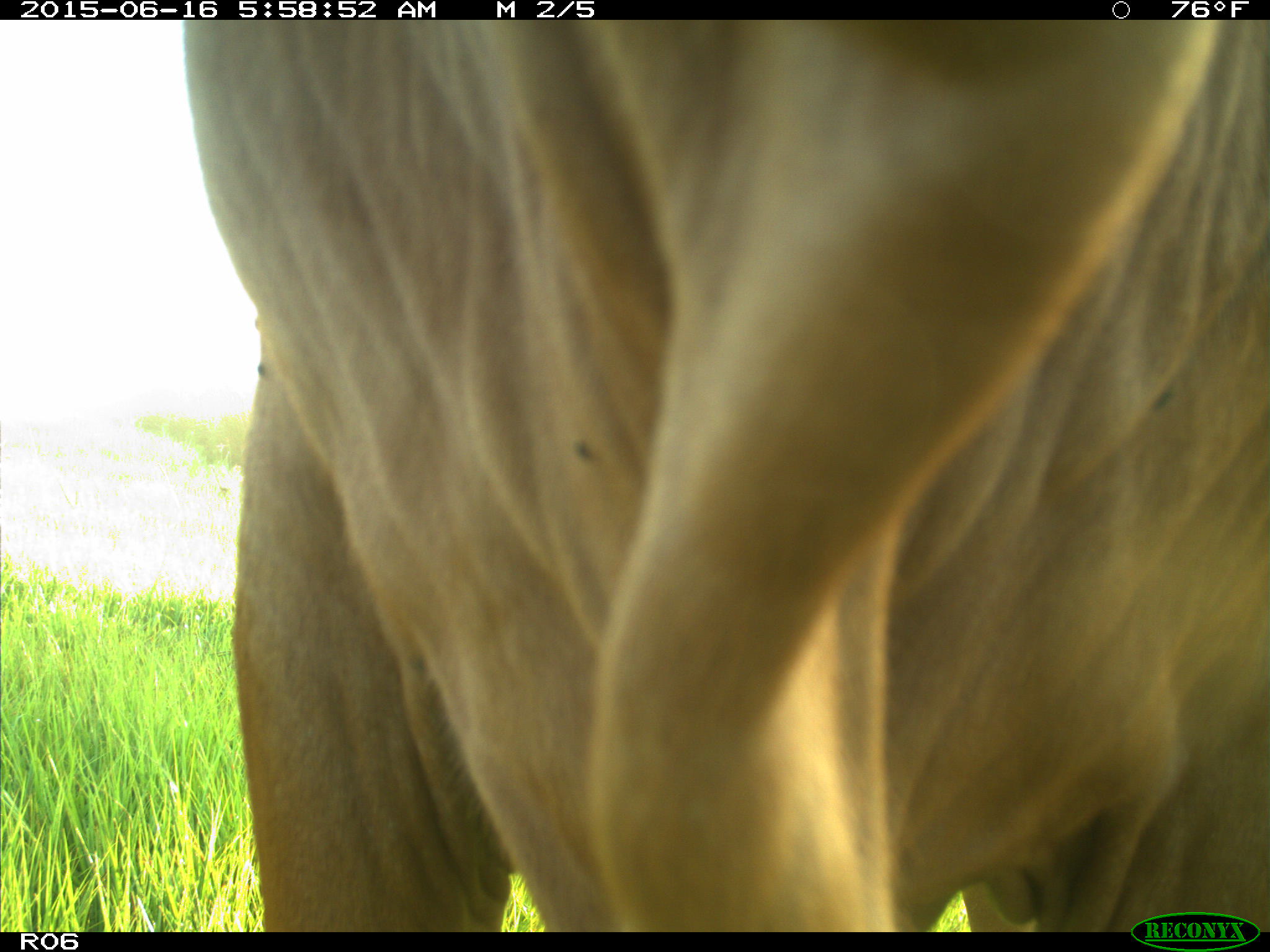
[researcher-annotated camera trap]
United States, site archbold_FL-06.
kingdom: Animalia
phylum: Chordata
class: Mammalia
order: Artiodactyla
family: Bovidae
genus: Bos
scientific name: Bos taurus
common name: domestic cow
Bos taurus (domestic cow).